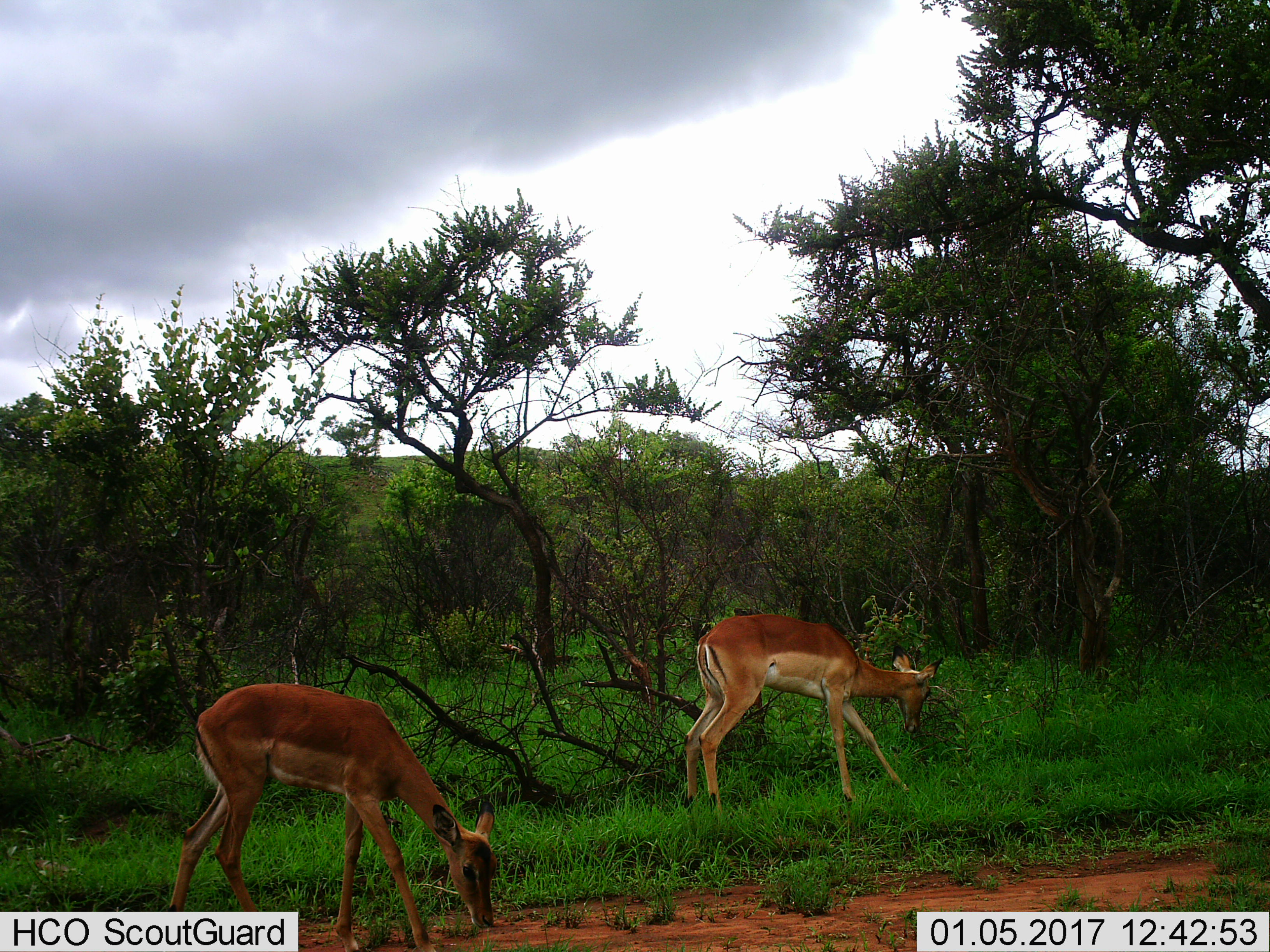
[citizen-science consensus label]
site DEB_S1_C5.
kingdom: Animalia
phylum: Chordata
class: Mammalia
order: Artiodactyla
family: Bovidae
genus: Aepyceros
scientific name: Aepyceros melampus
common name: impala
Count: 2.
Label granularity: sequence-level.